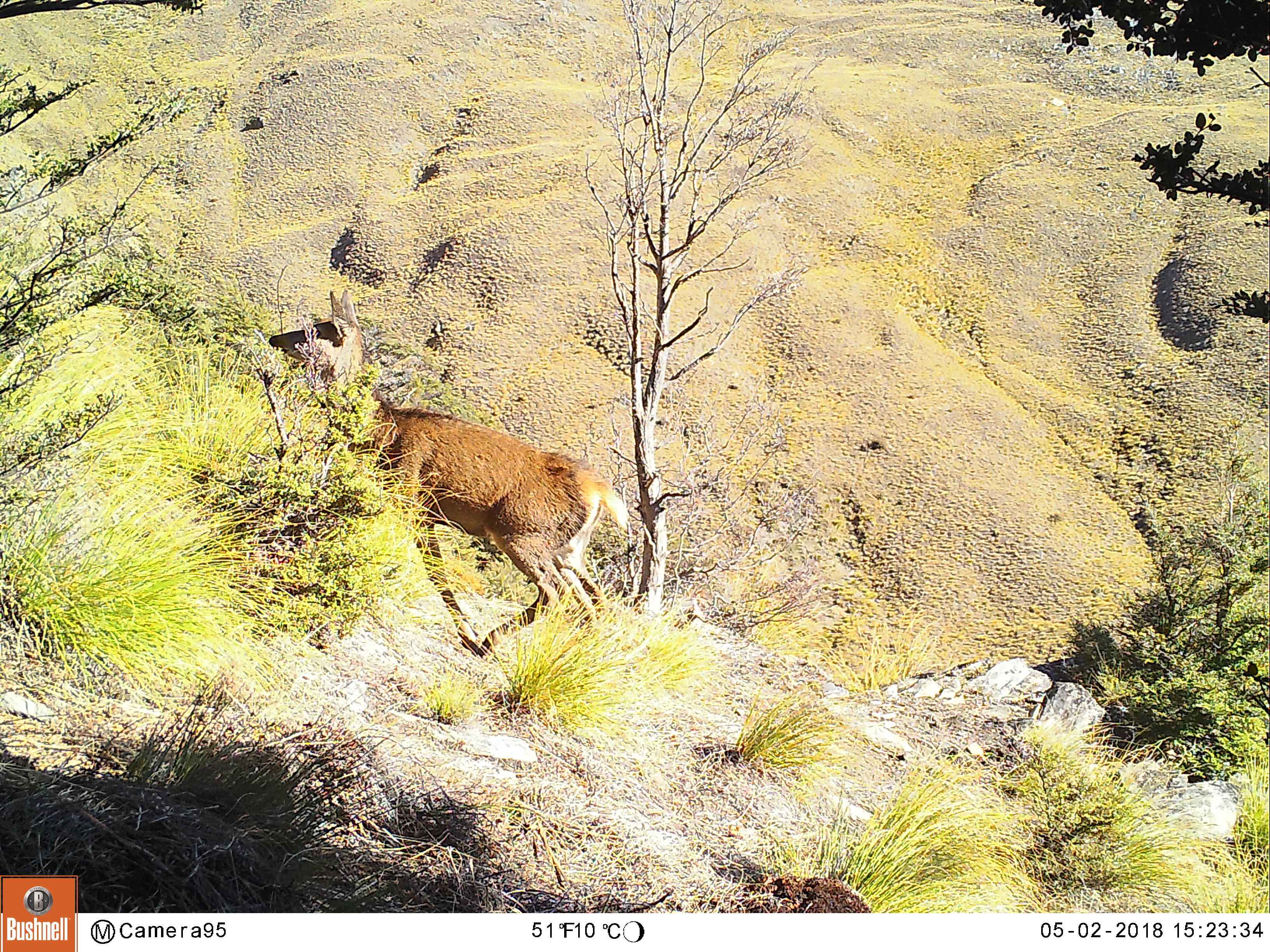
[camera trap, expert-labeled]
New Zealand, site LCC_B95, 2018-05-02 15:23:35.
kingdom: Animalia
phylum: Chordata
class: Mammalia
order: Artiodactyla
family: Cervidae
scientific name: Cervidae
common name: deer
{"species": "deer (Cervidae)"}